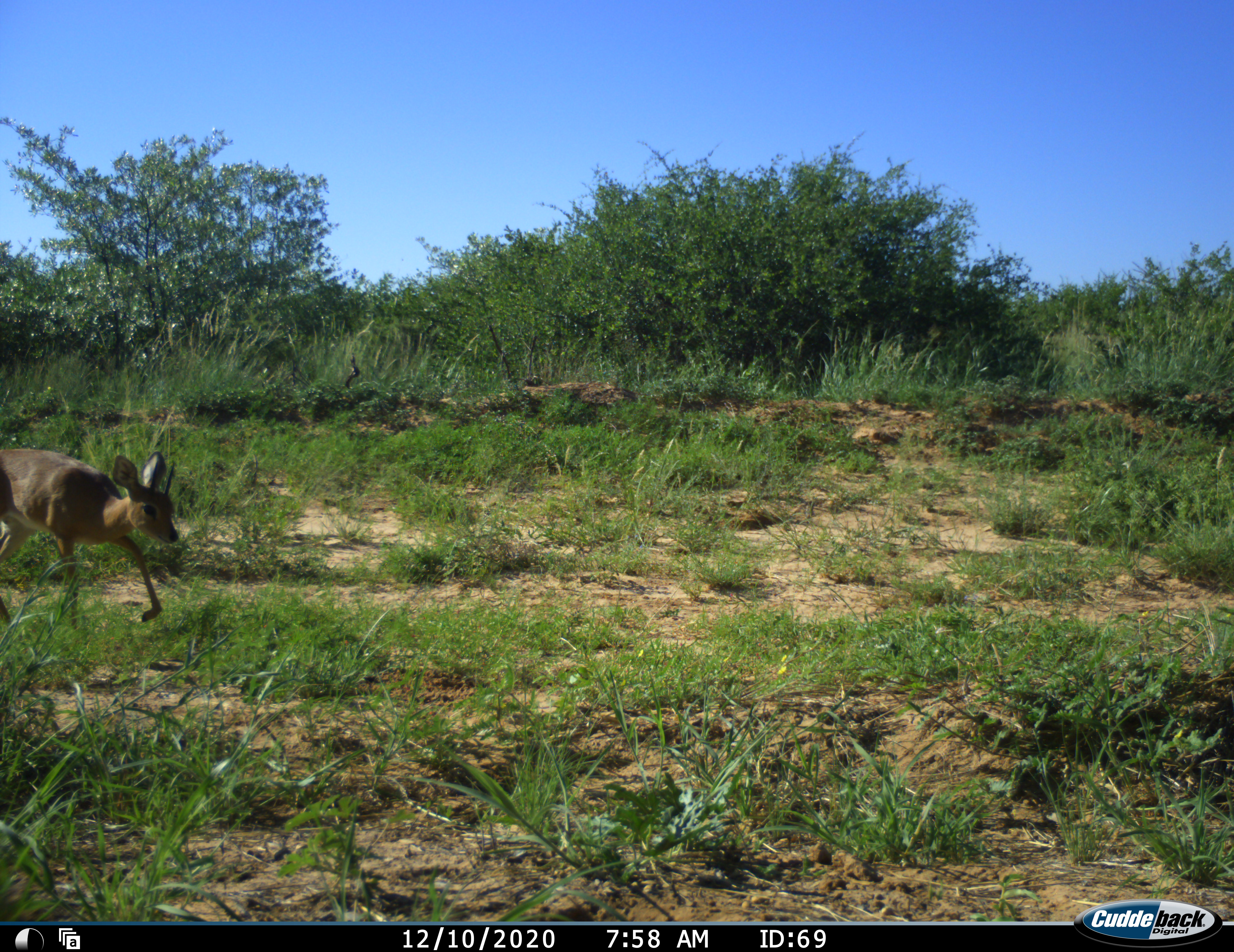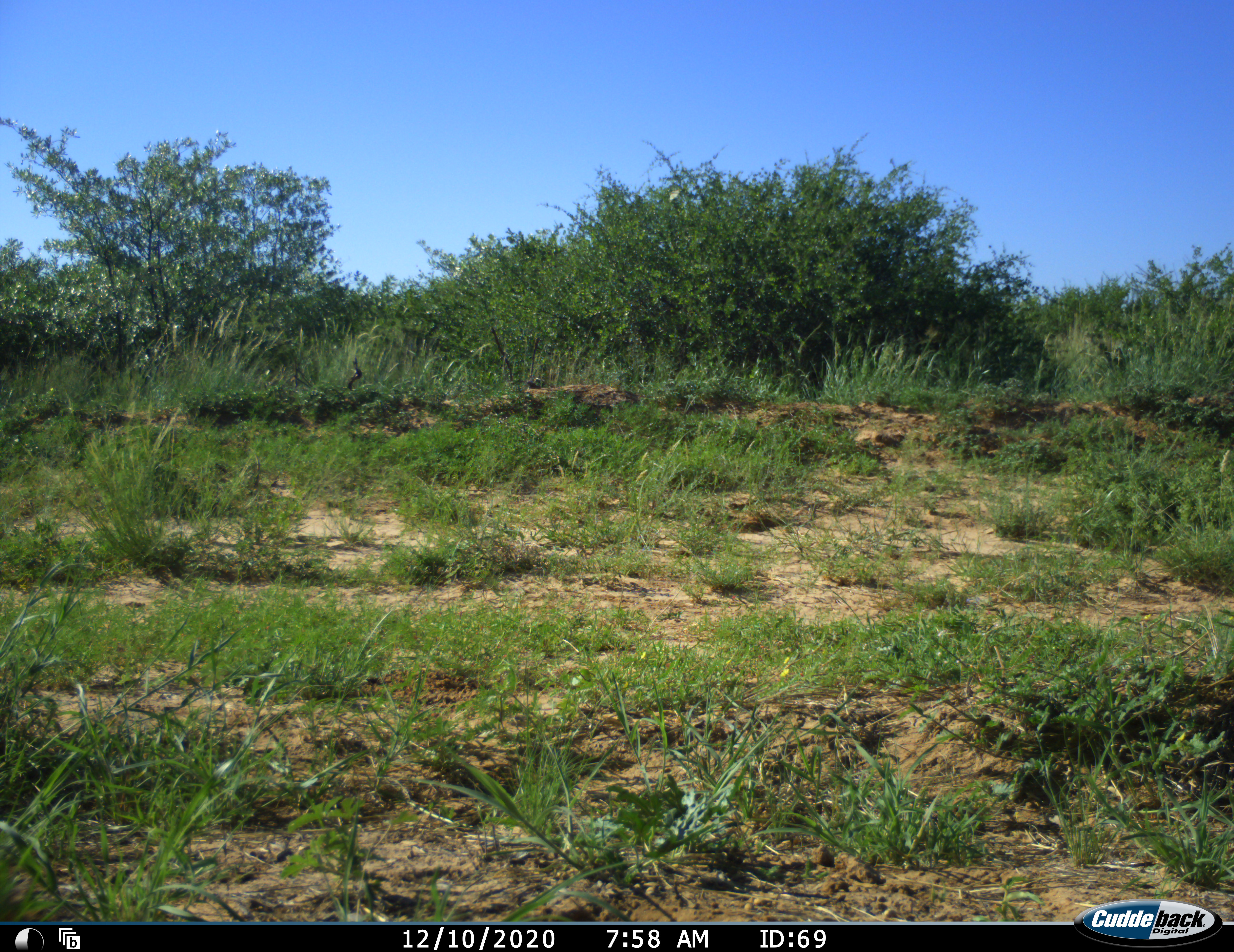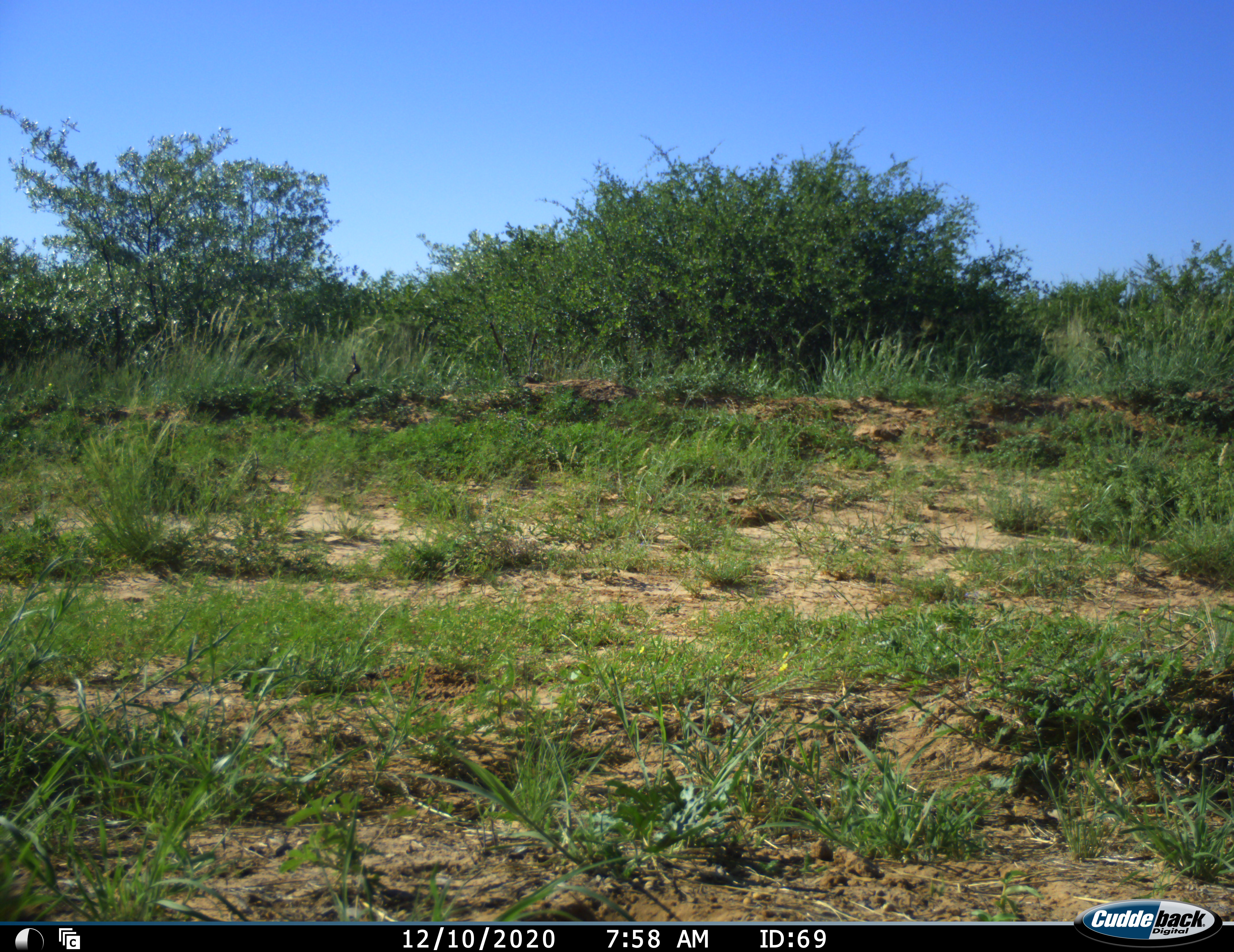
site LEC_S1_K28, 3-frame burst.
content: unidentified animal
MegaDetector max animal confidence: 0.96